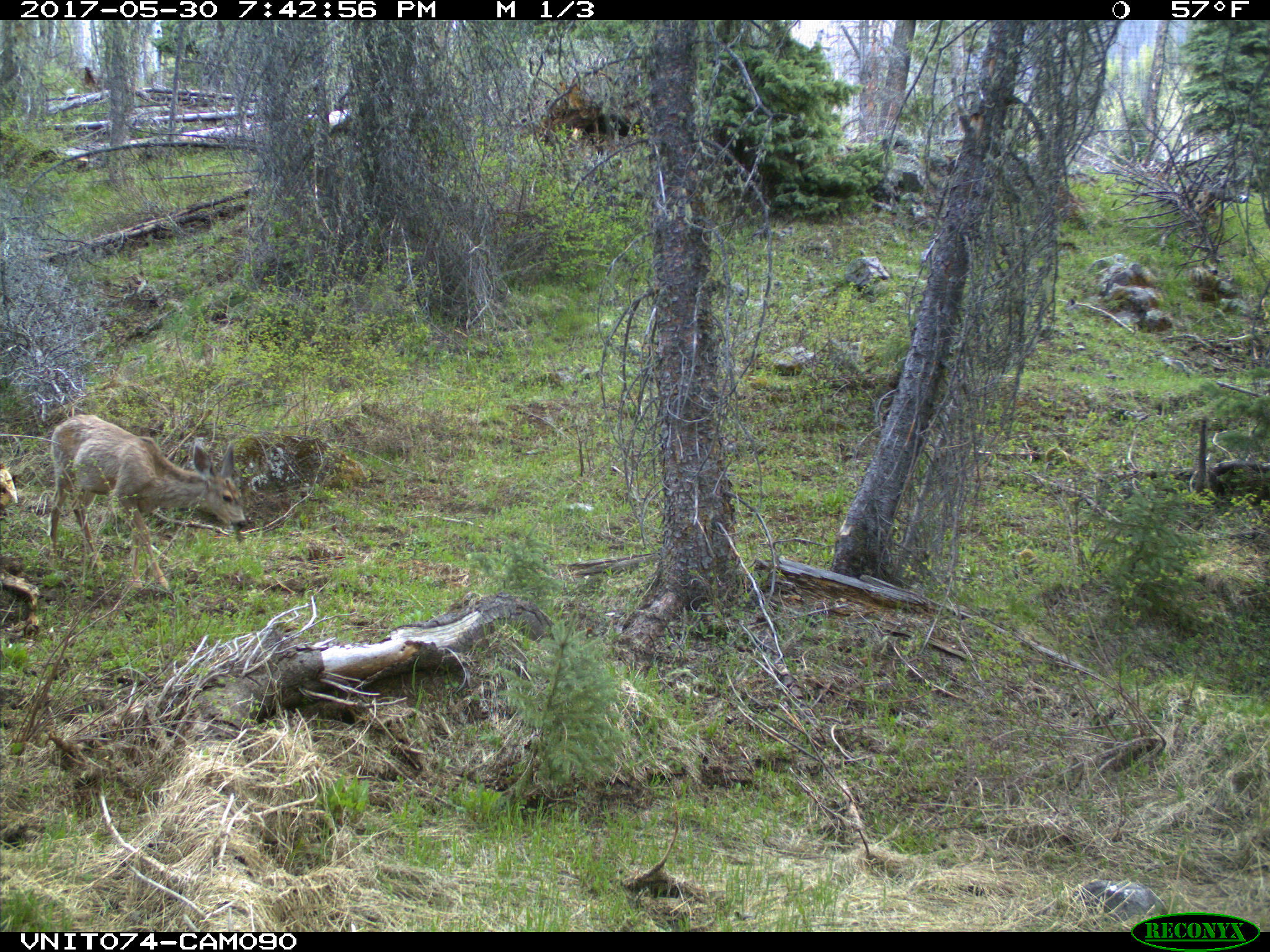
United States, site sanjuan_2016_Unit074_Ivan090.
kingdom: Animalia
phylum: Chordata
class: Mammalia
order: Artiodactyla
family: Cervidae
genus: Odocoileus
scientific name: Odocoileus hemionus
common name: mule deer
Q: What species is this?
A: Odocoileus hemionus (mule deer).